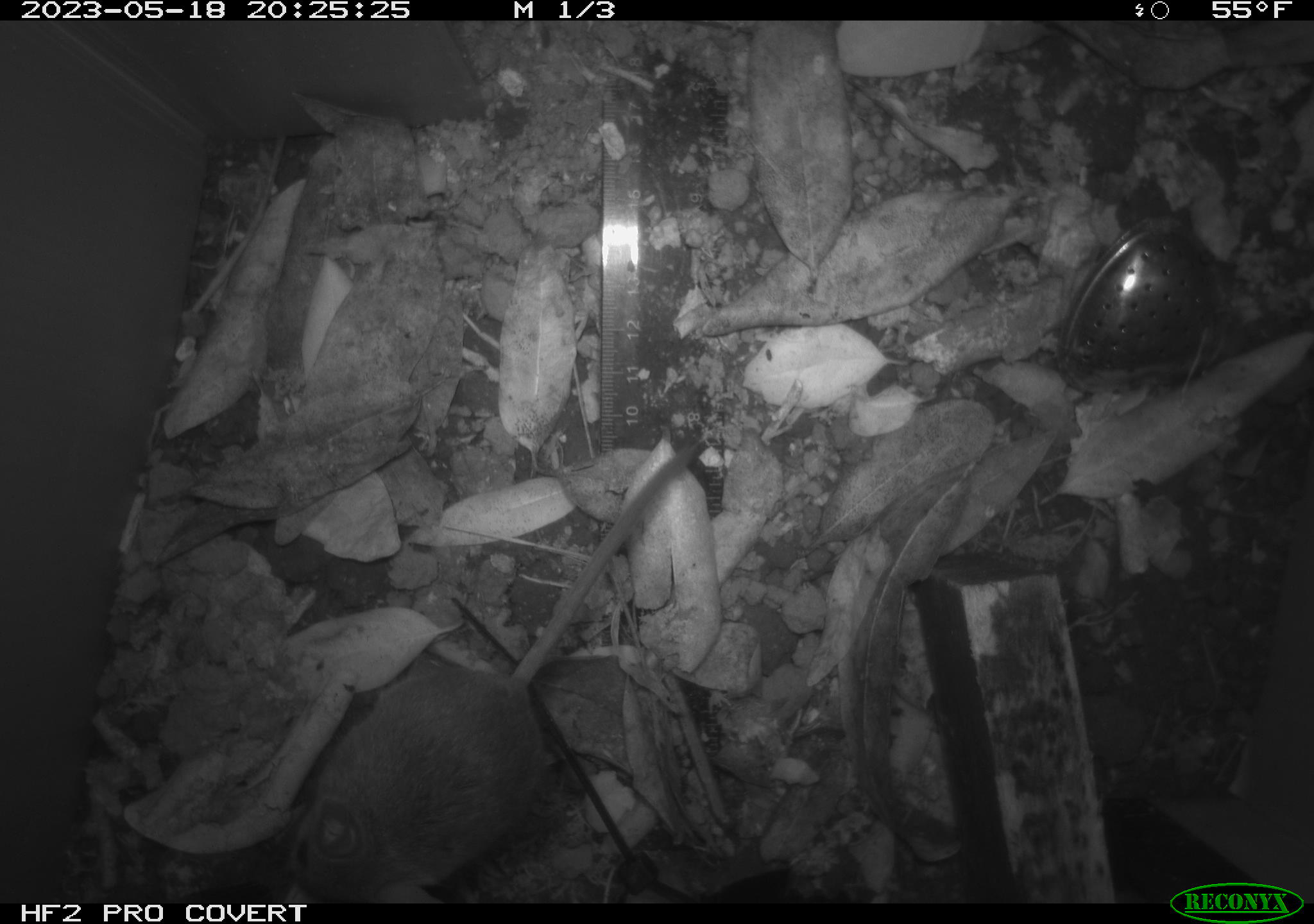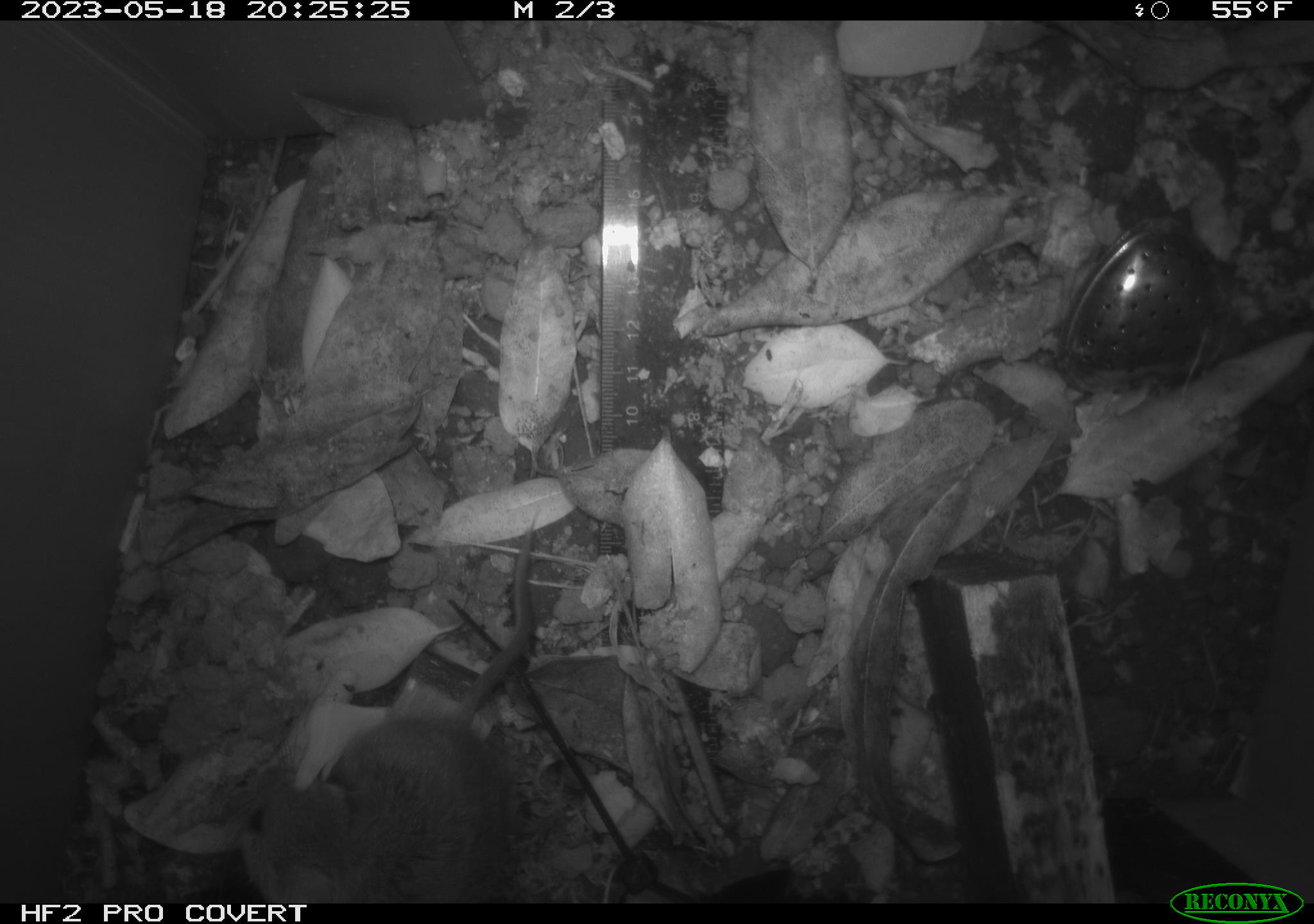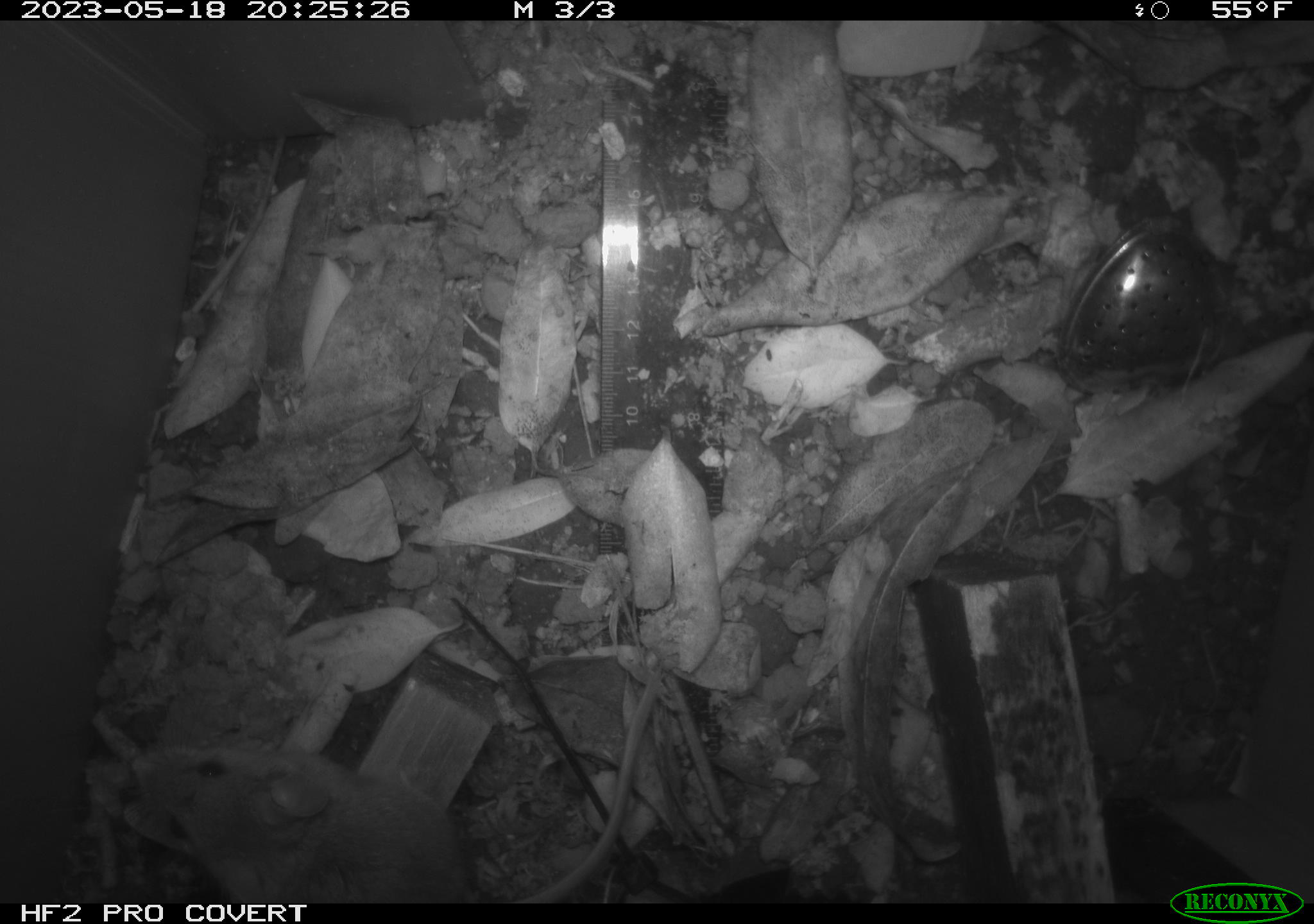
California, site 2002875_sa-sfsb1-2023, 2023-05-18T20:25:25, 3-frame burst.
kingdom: Animalia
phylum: Chordata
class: Mammalia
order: Rodentia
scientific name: Rodentia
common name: mouse species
Mouse species (Rodentia).